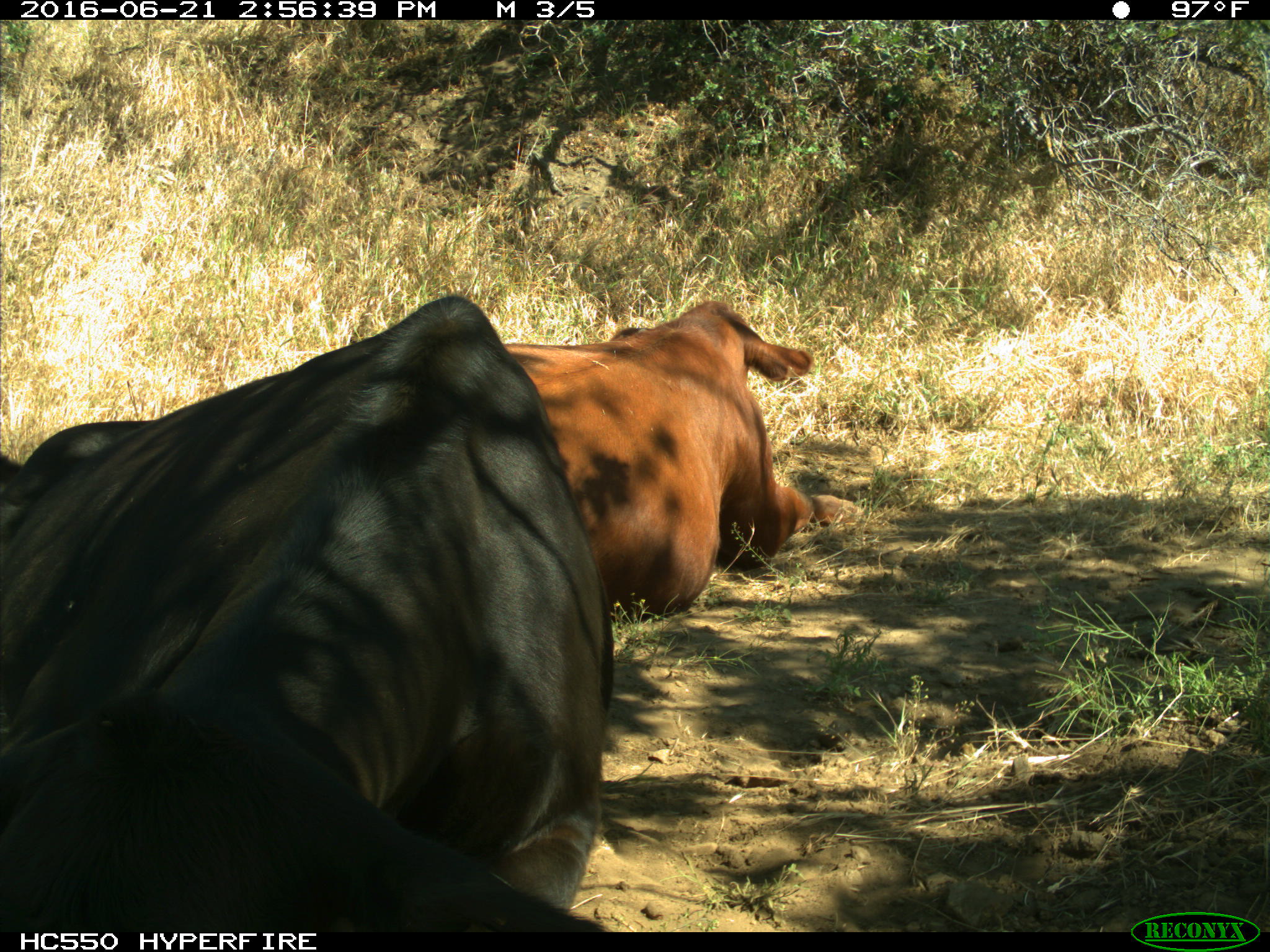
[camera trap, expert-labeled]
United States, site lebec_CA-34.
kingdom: Animalia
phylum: Chordata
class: Mammalia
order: Artiodactyla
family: Bovidae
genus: Bos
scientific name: Bos taurus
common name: domestic cow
Bos taurus (domestic cow).